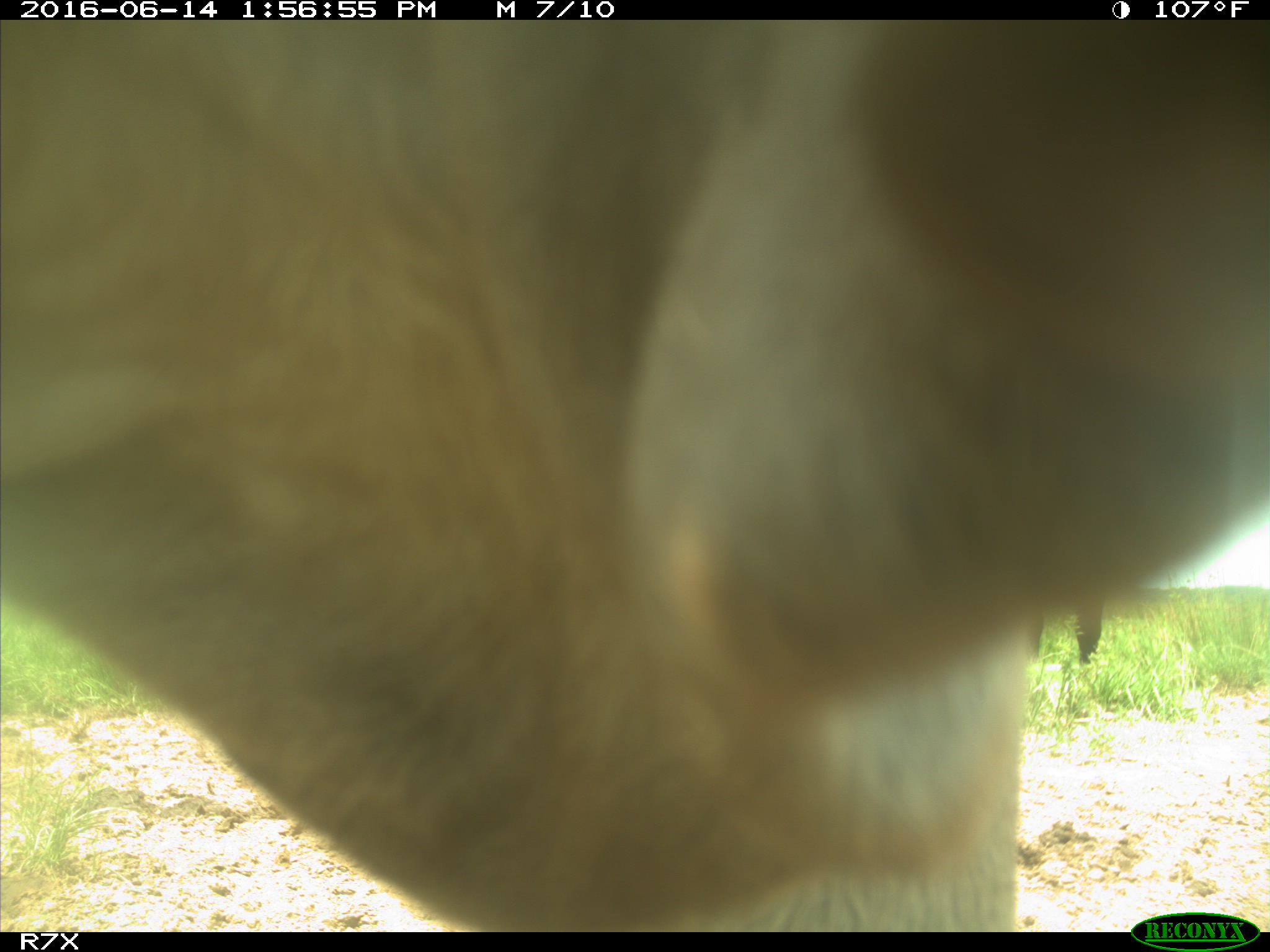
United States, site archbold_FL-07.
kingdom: Animalia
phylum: Chordata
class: Mammalia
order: Artiodactyla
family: Bovidae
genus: Bos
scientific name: Bos taurus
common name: domestic cow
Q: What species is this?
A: Bos taurus (domestic cow).